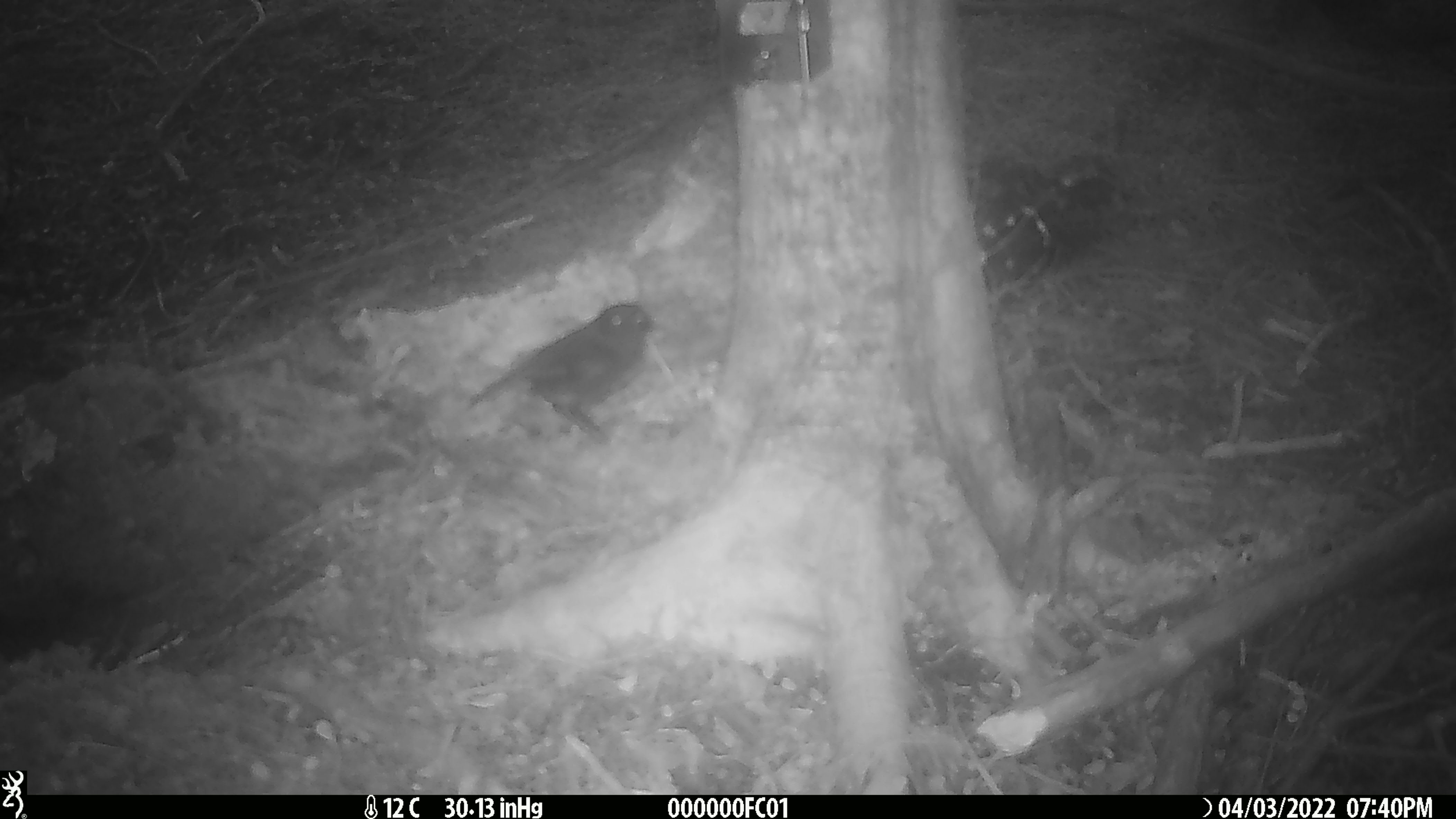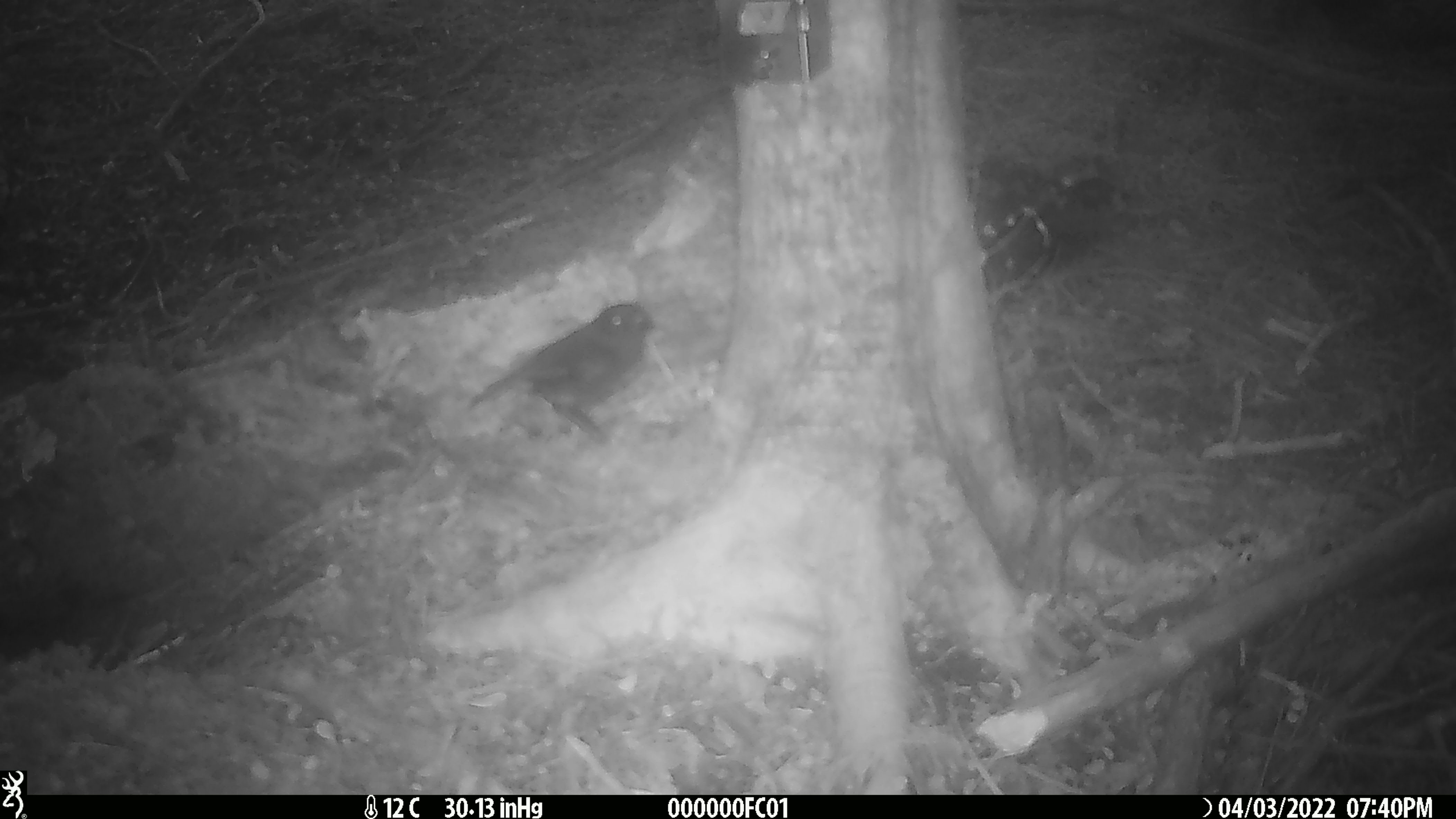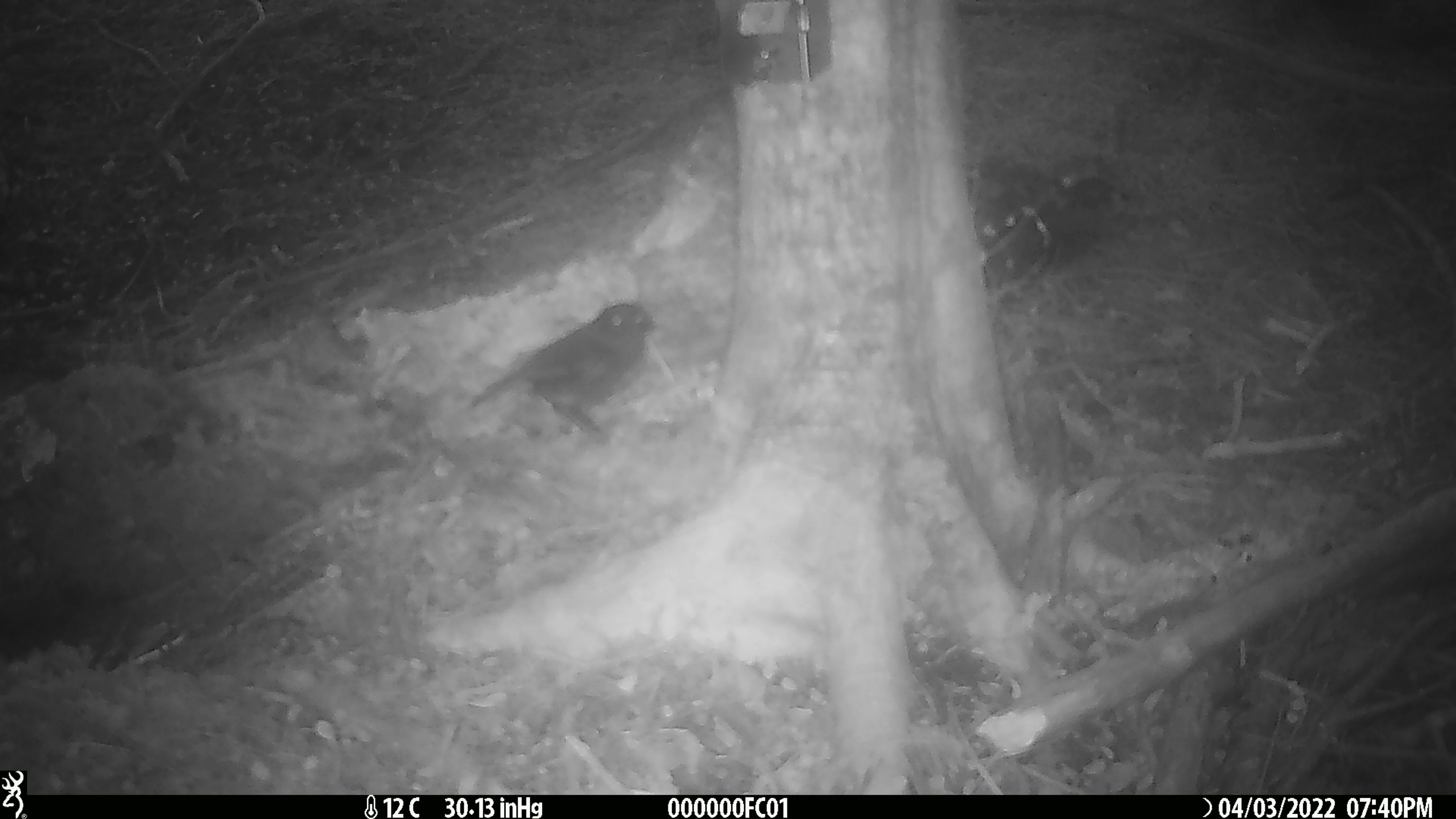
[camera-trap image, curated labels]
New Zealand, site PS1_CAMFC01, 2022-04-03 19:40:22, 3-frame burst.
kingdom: Animalia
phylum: Chordata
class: Aves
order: Passeriformes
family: Petroicidae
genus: Petroica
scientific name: Petroica australis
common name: new zealand robin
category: robin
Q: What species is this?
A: Robin (new zealand robin) (Petroica australis).